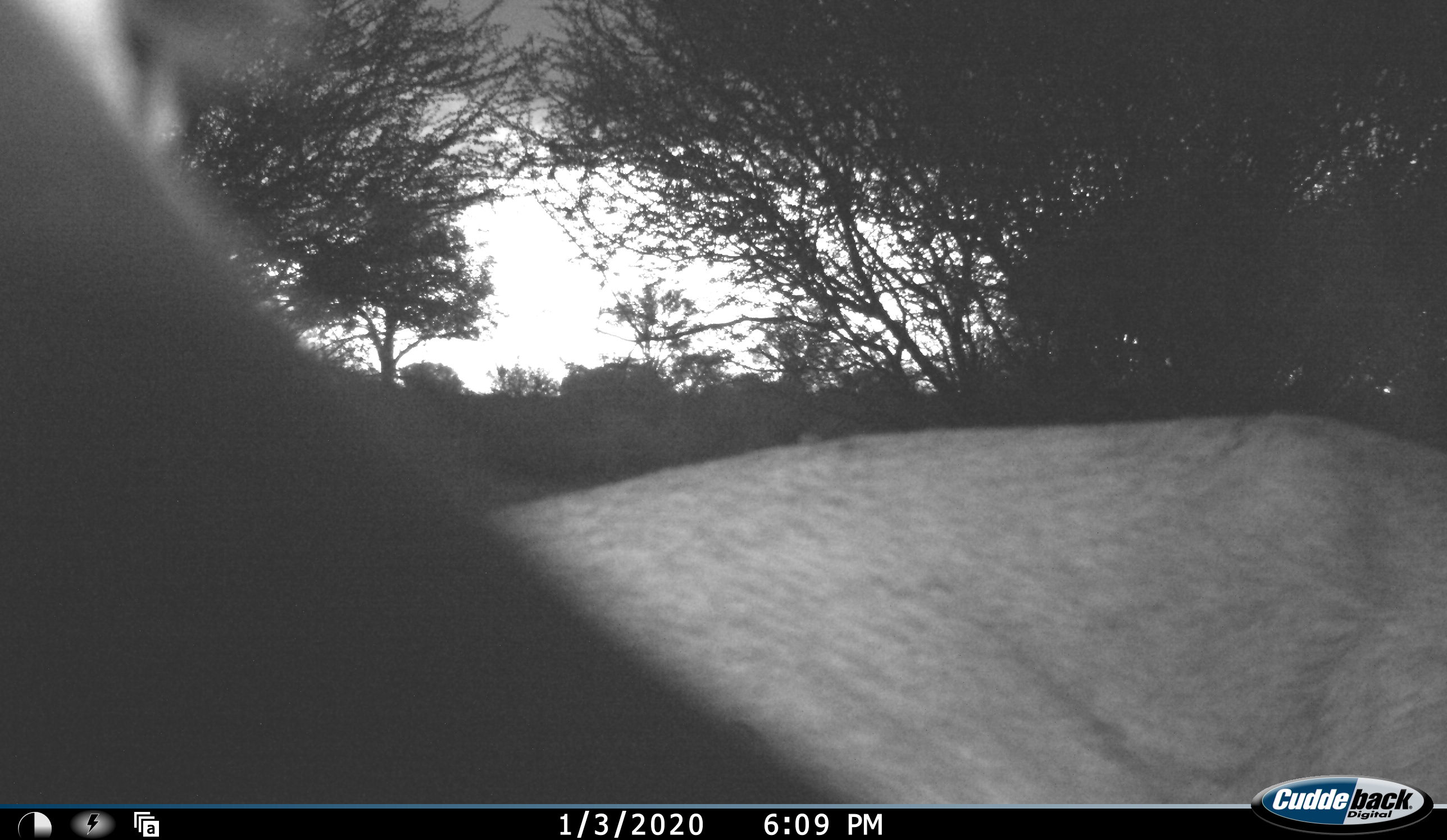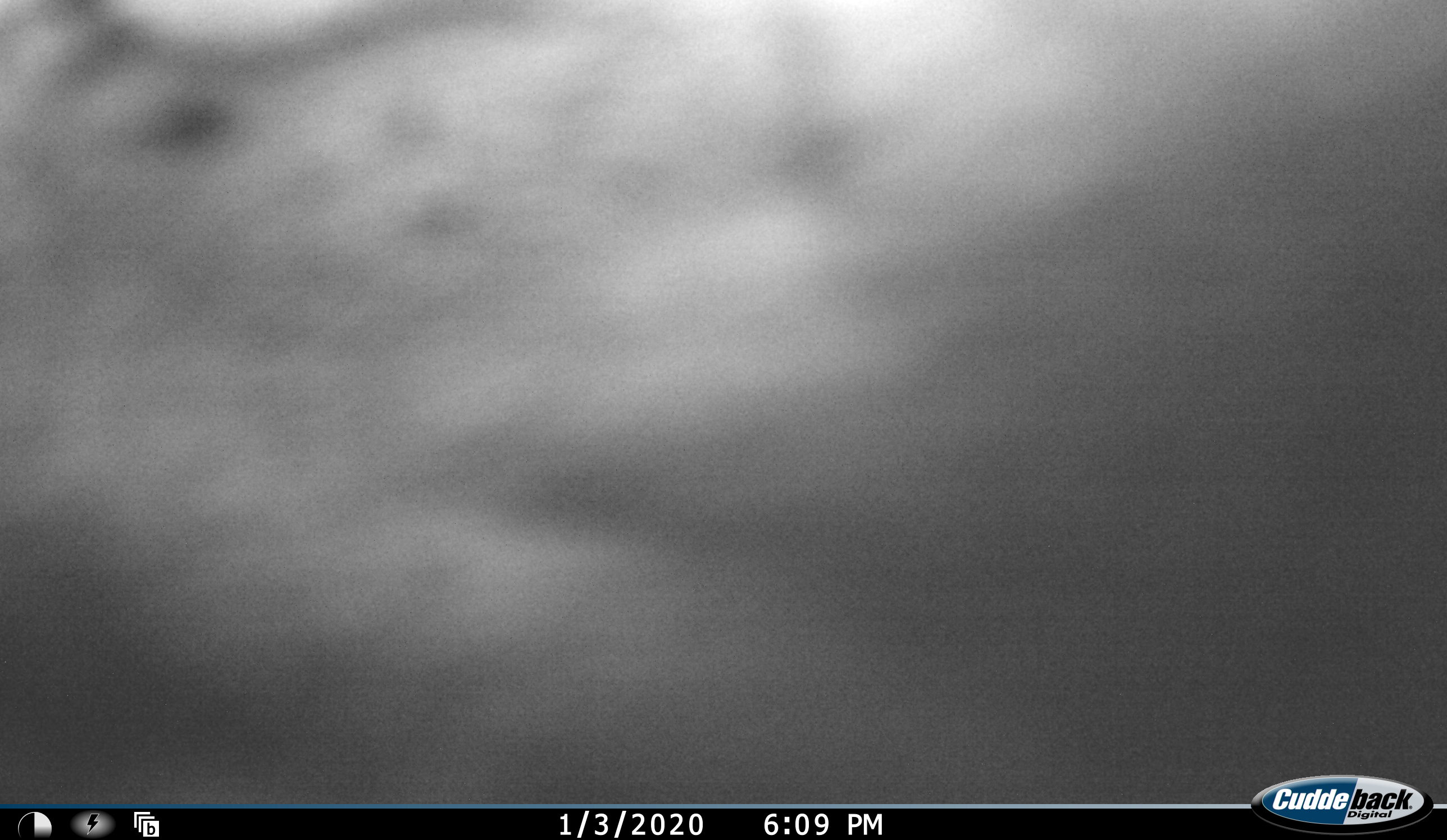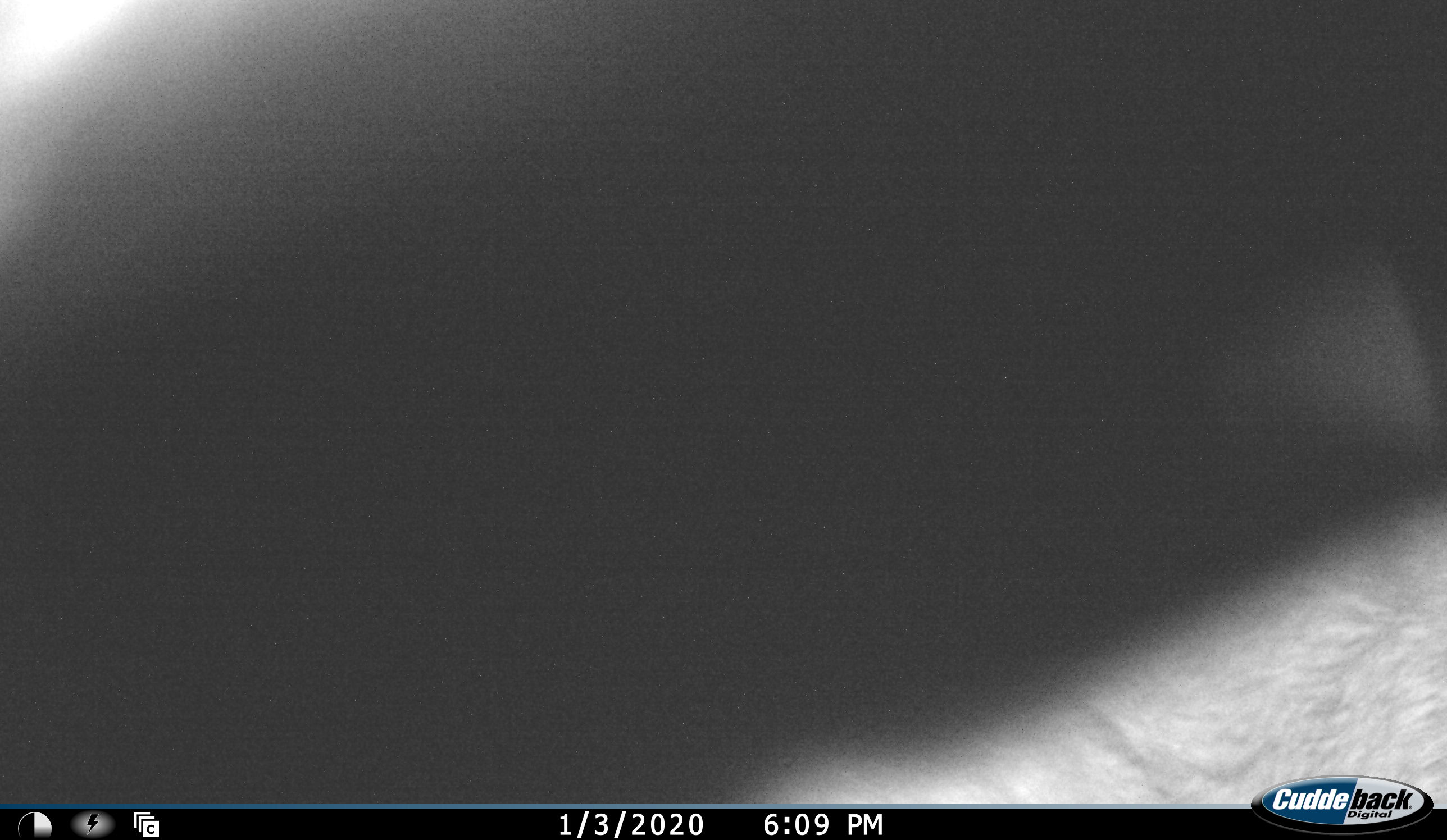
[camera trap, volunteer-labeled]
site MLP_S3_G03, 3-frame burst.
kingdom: Animalia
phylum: Chordata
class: Mammalia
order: Artiodactyla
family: Bovidae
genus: Tragelaphus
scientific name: Tragelaphus oryx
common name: eland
Eland (Tragelaphus oryx), count 1. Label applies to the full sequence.